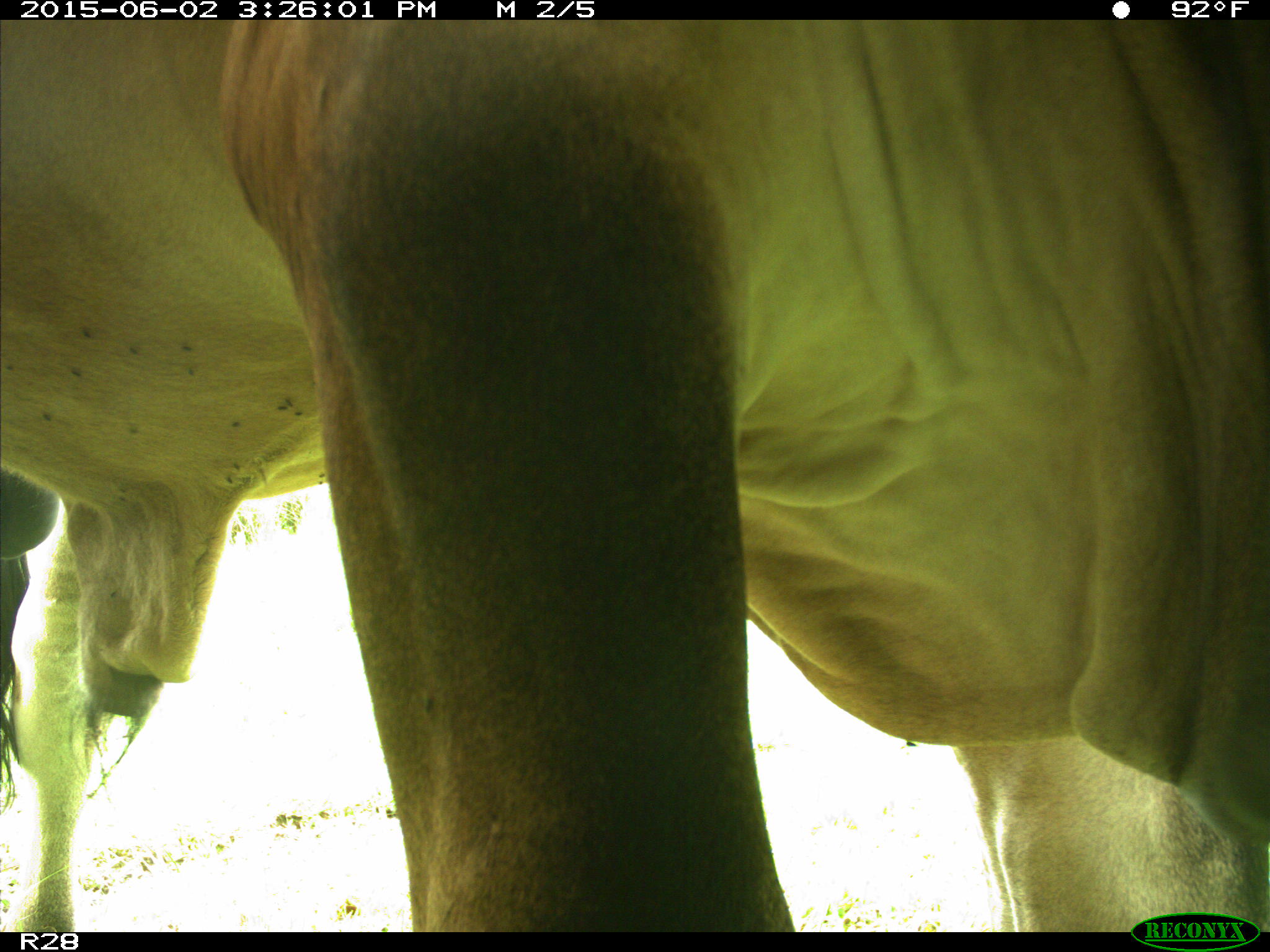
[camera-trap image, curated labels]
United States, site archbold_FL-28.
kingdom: Animalia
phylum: Chordata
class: Mammalia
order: Artiodactyla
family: Bovidae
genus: Bos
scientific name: Bos taurus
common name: domestic cow